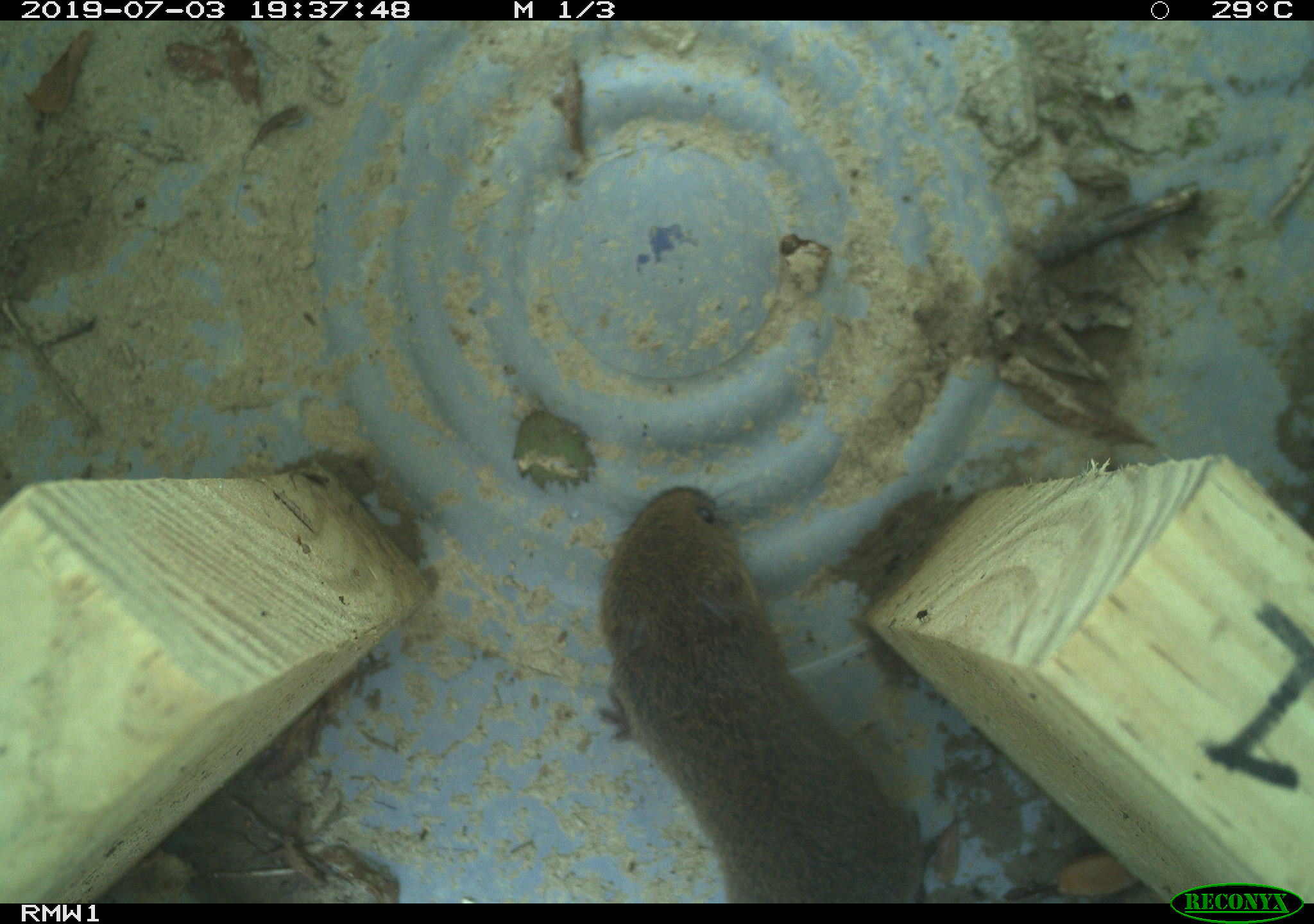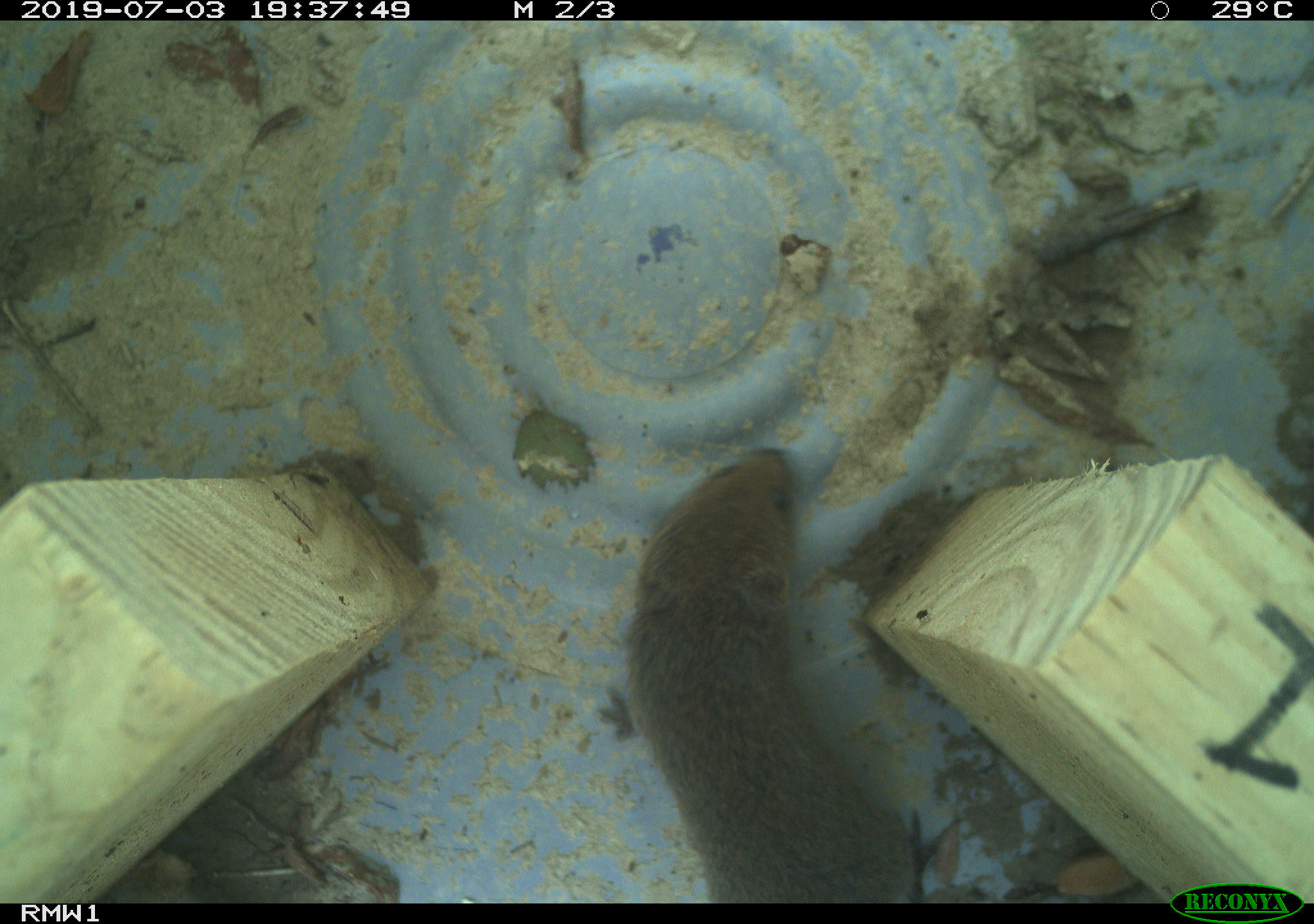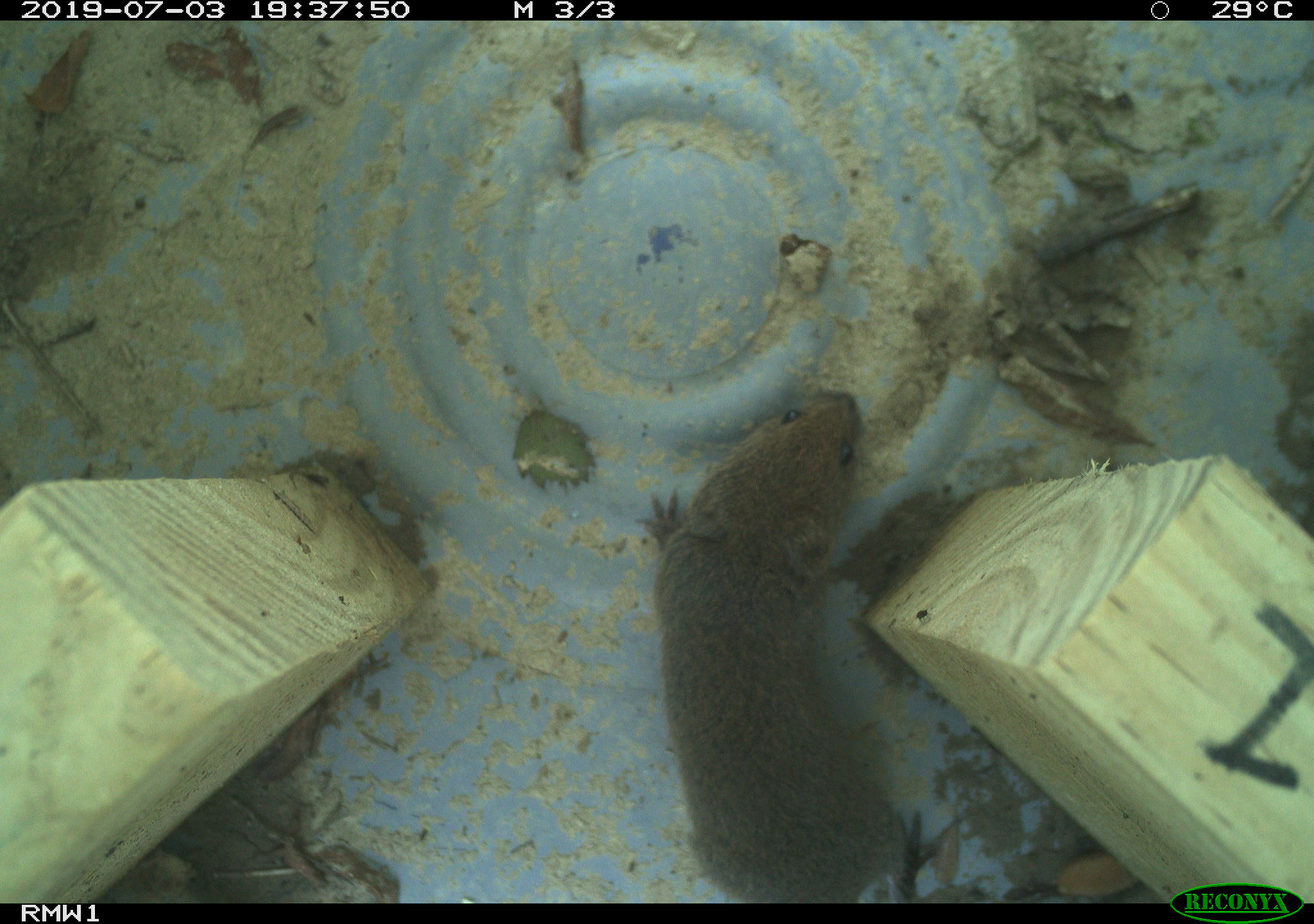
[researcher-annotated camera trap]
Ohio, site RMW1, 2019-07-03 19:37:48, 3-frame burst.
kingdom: Animalia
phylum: Chordata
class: Mammalia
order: Rodentia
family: Cricetidae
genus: Microtus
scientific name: Microtus pennsylvanicus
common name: meadow vole